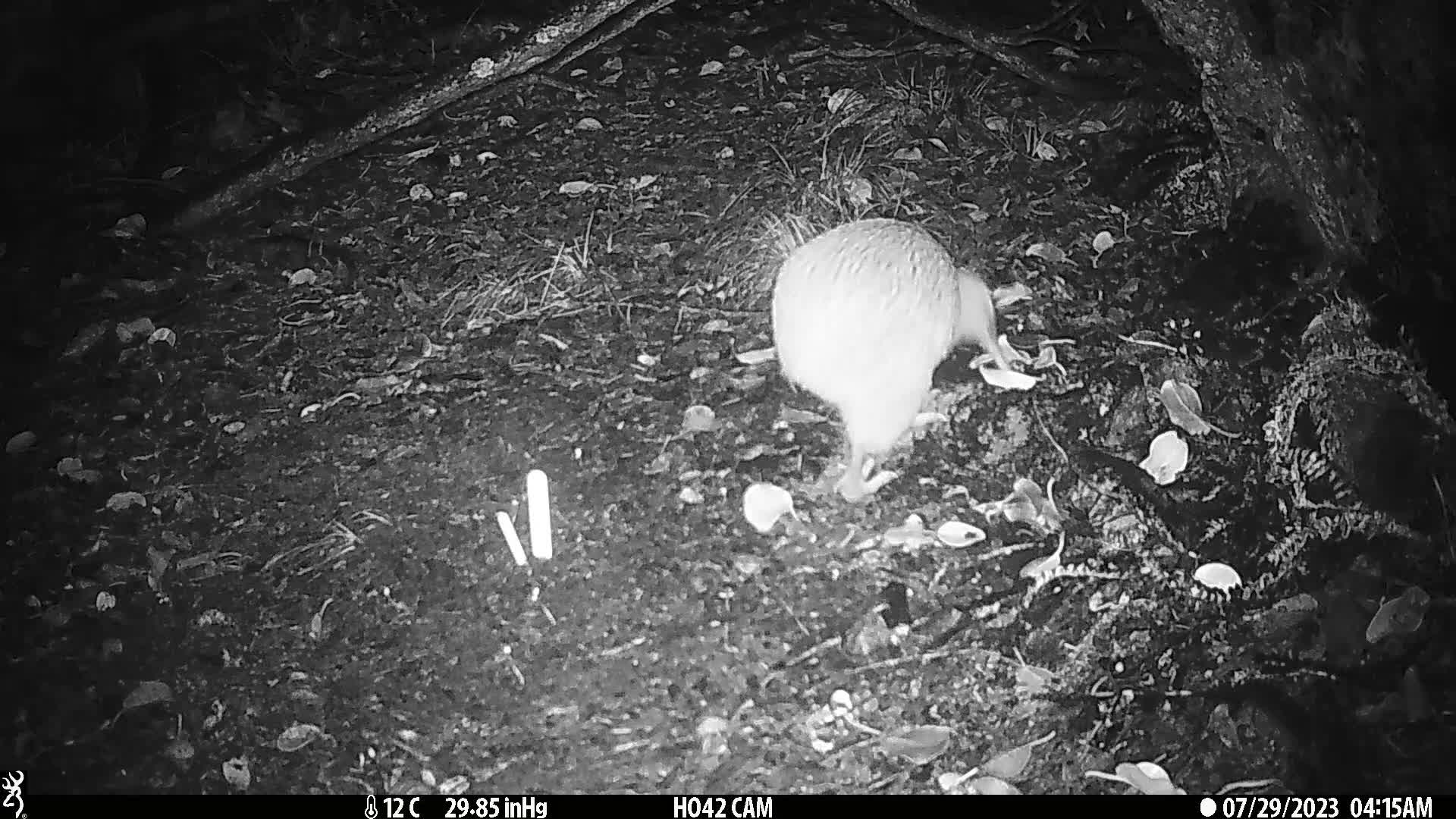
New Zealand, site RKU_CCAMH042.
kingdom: Animalia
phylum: Chordata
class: Aves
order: Apterygiformes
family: Apterygidae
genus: Apteryx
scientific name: Apteryx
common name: kiwi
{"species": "kiwi (Apteryx)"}